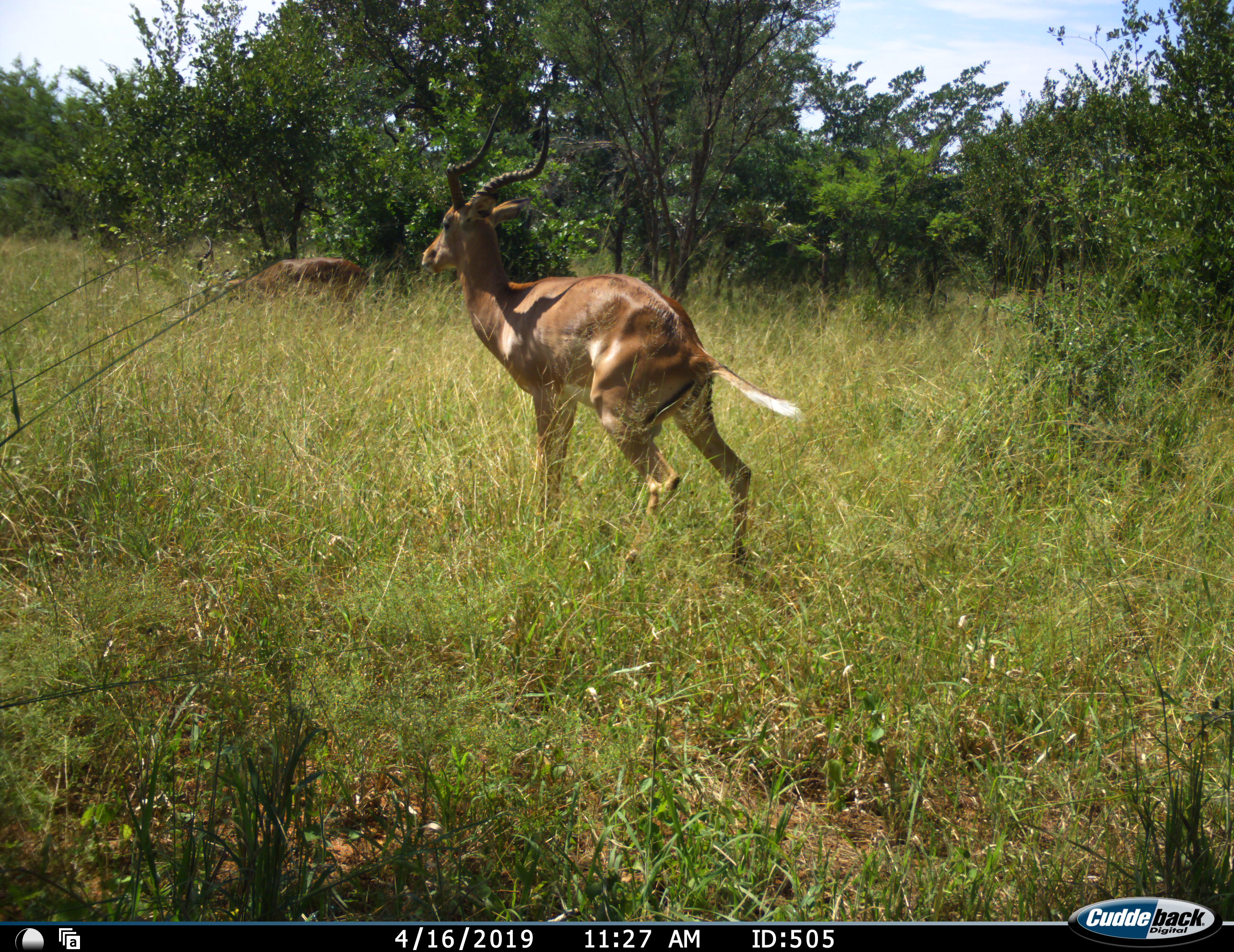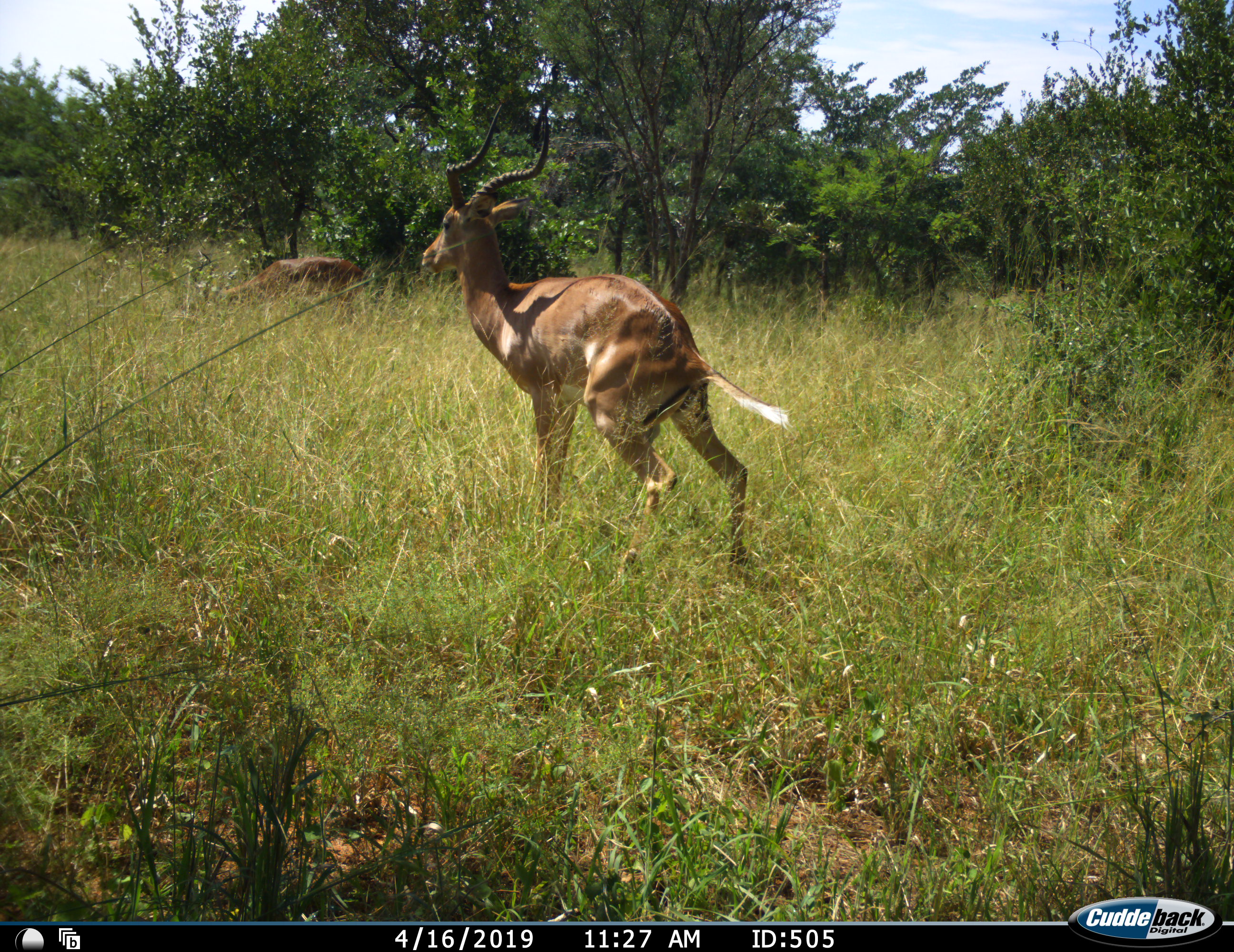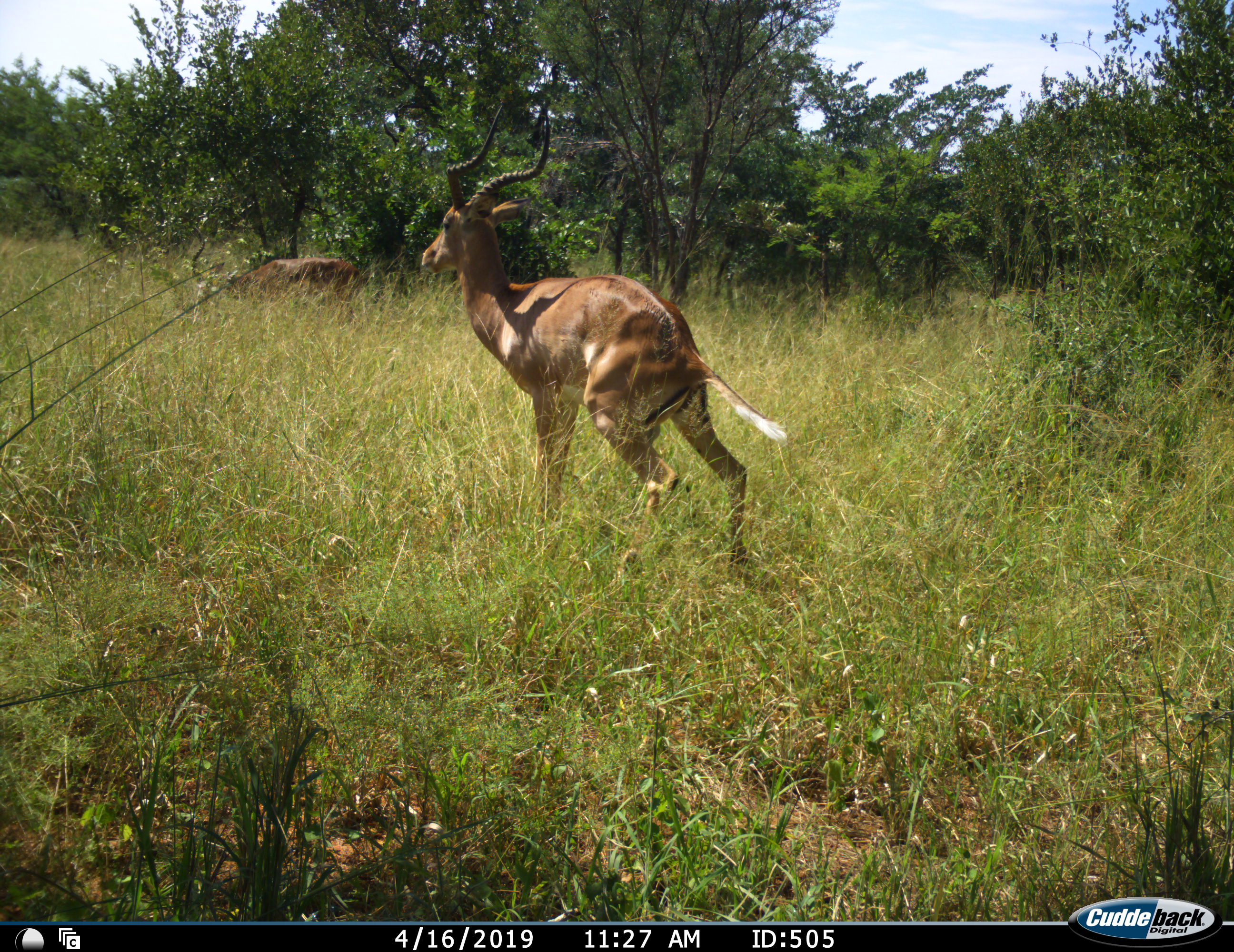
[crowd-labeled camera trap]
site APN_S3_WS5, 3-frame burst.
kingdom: Animalia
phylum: Chordata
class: Mammalia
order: Artiodactyla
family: Bovidae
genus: Aepyceros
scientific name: Aepyceros melampus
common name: impala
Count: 2.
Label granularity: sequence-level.